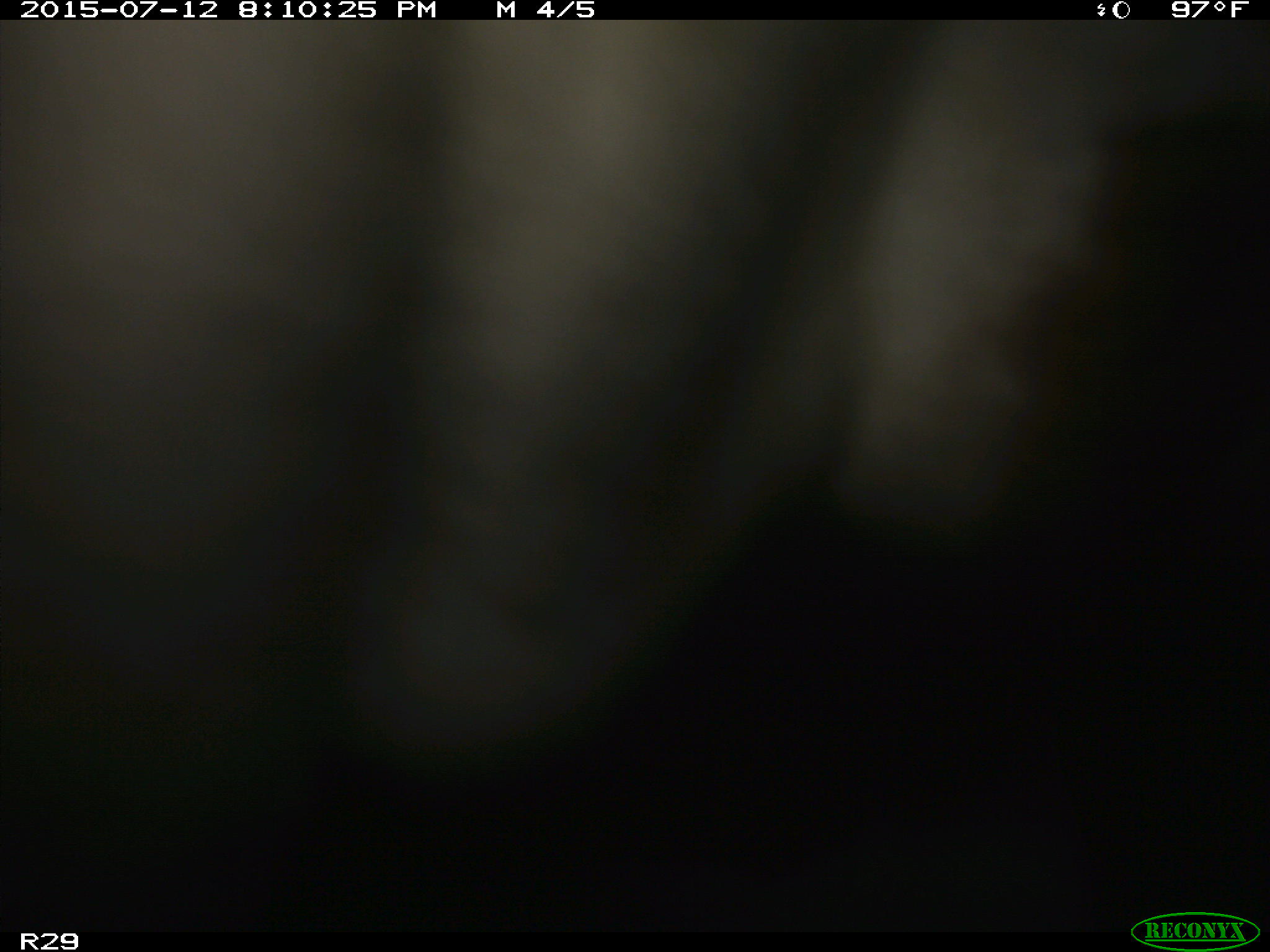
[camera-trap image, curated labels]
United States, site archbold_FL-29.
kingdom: Animalia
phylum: Chordata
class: Mammalia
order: Artiodactyla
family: Bovidae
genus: Bos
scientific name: Bos taurus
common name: domestic cow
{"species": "Bos taurus (domestic cow)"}